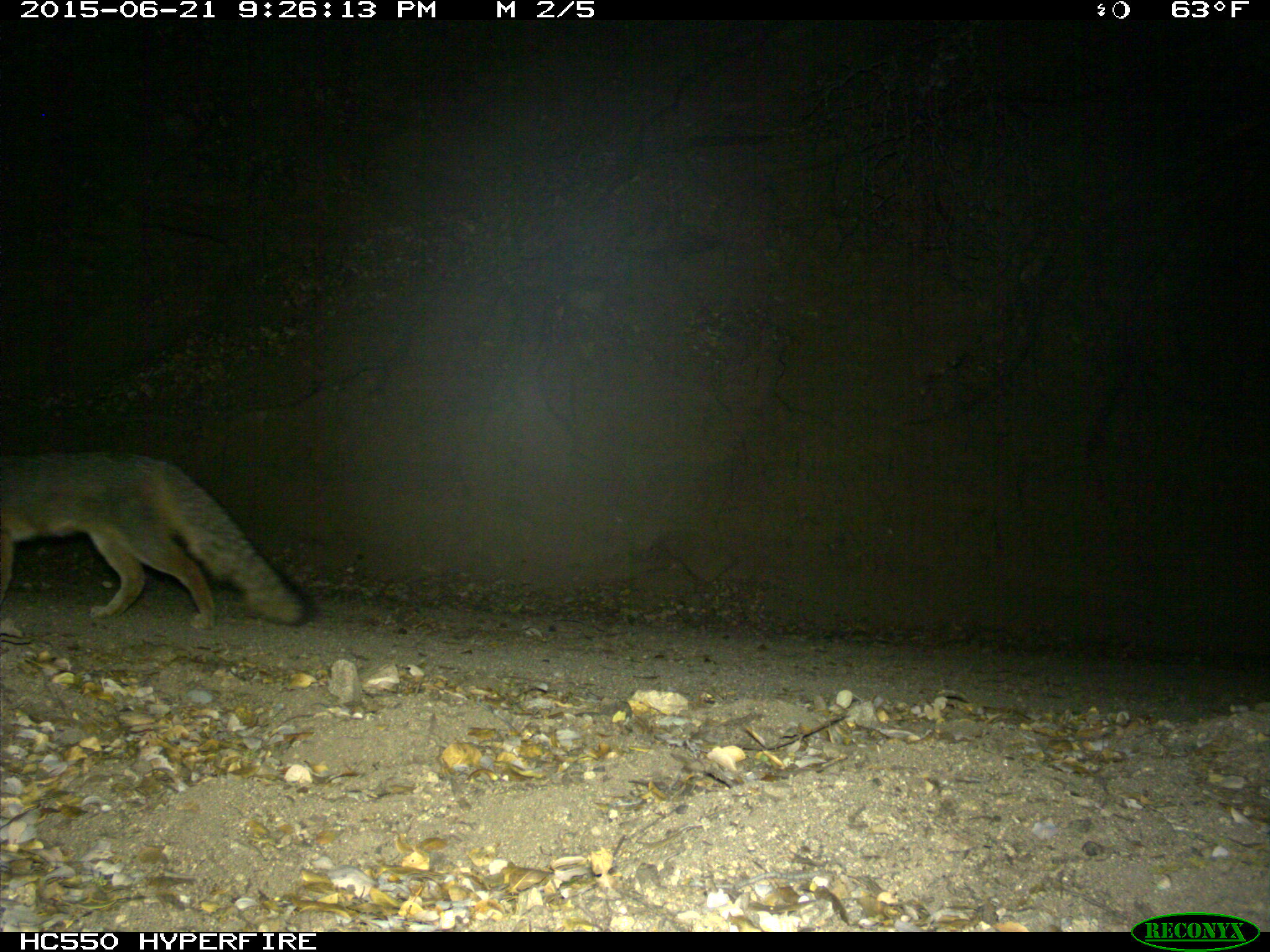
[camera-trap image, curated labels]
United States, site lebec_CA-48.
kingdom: Animalia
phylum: Chordata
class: Mammalia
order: Carnivora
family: Canidae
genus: Urocyon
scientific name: Urocyon cinereoargenteus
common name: gray fox